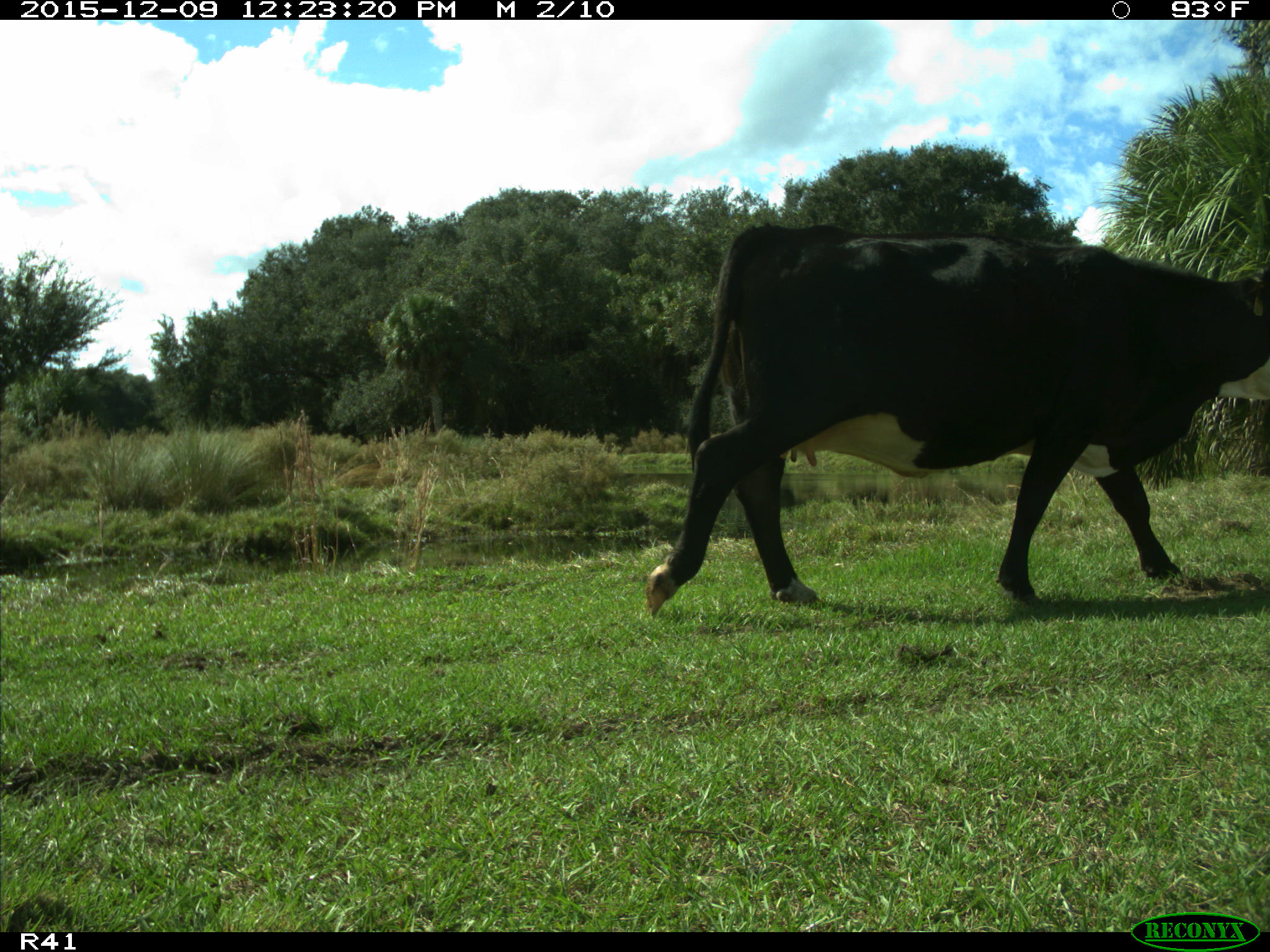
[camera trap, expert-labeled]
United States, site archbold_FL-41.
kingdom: Animalia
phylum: Chordata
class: Mammalia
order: Artiodactyla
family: Bovidae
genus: Bos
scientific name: Bos taurus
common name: domestic cow